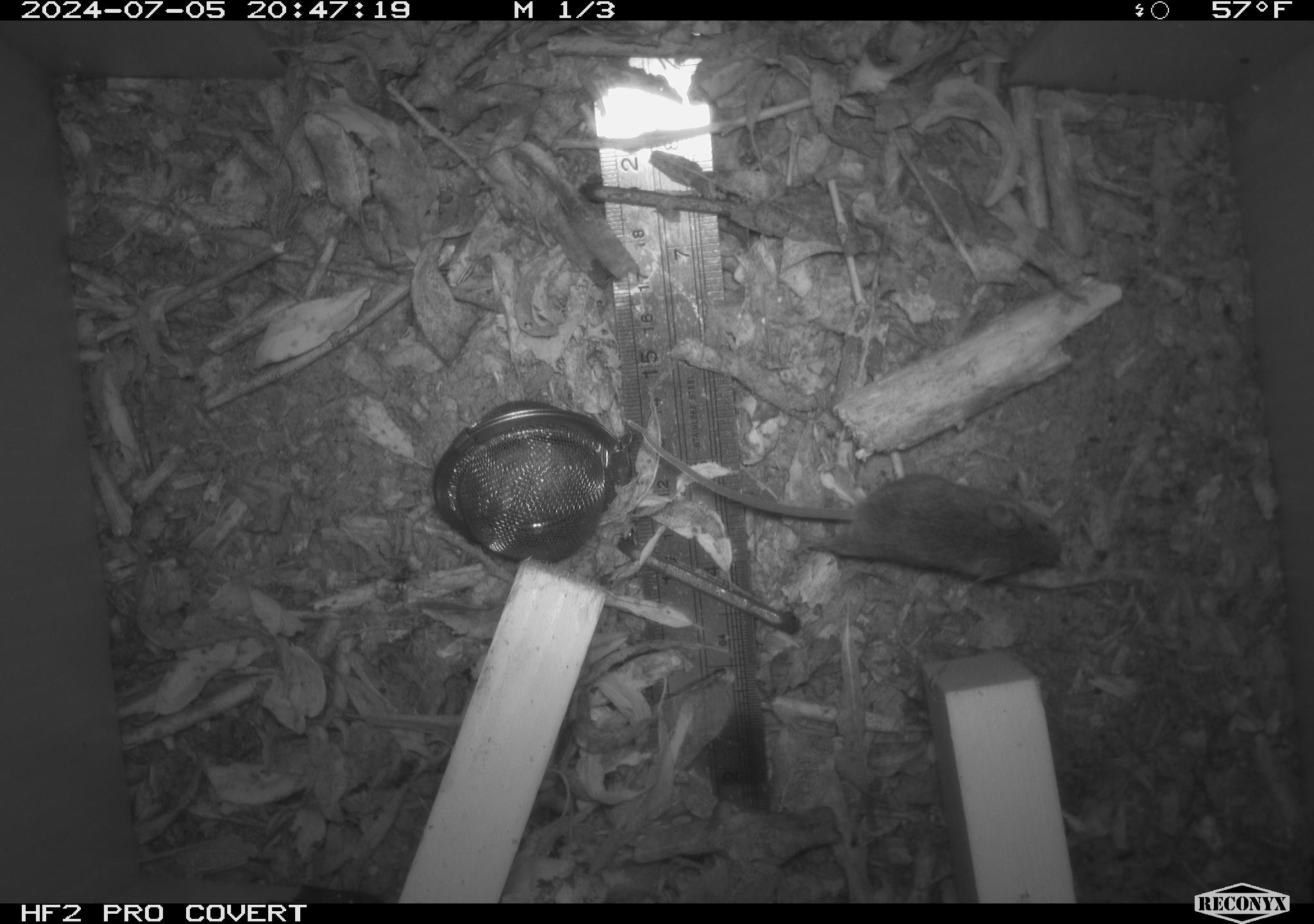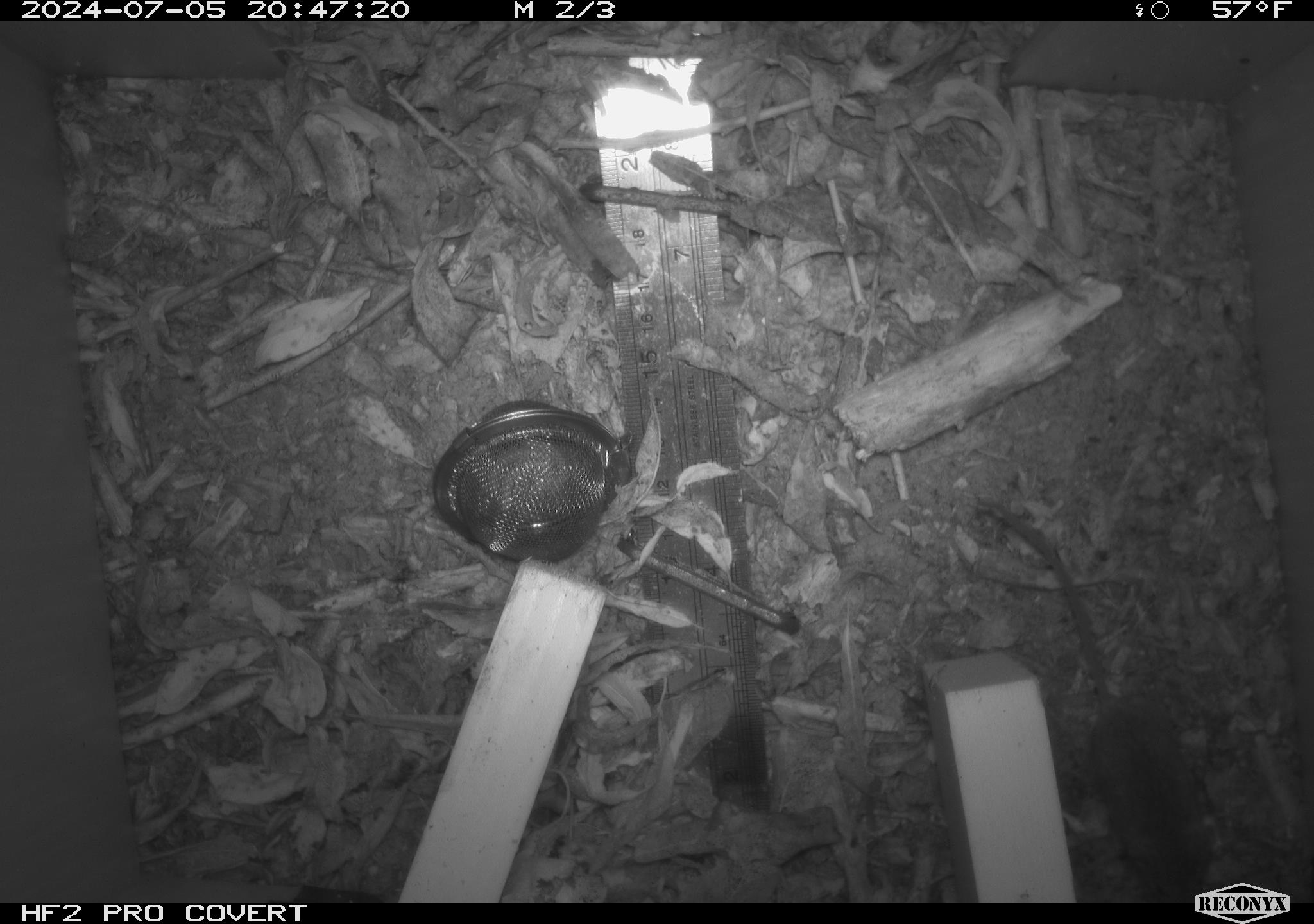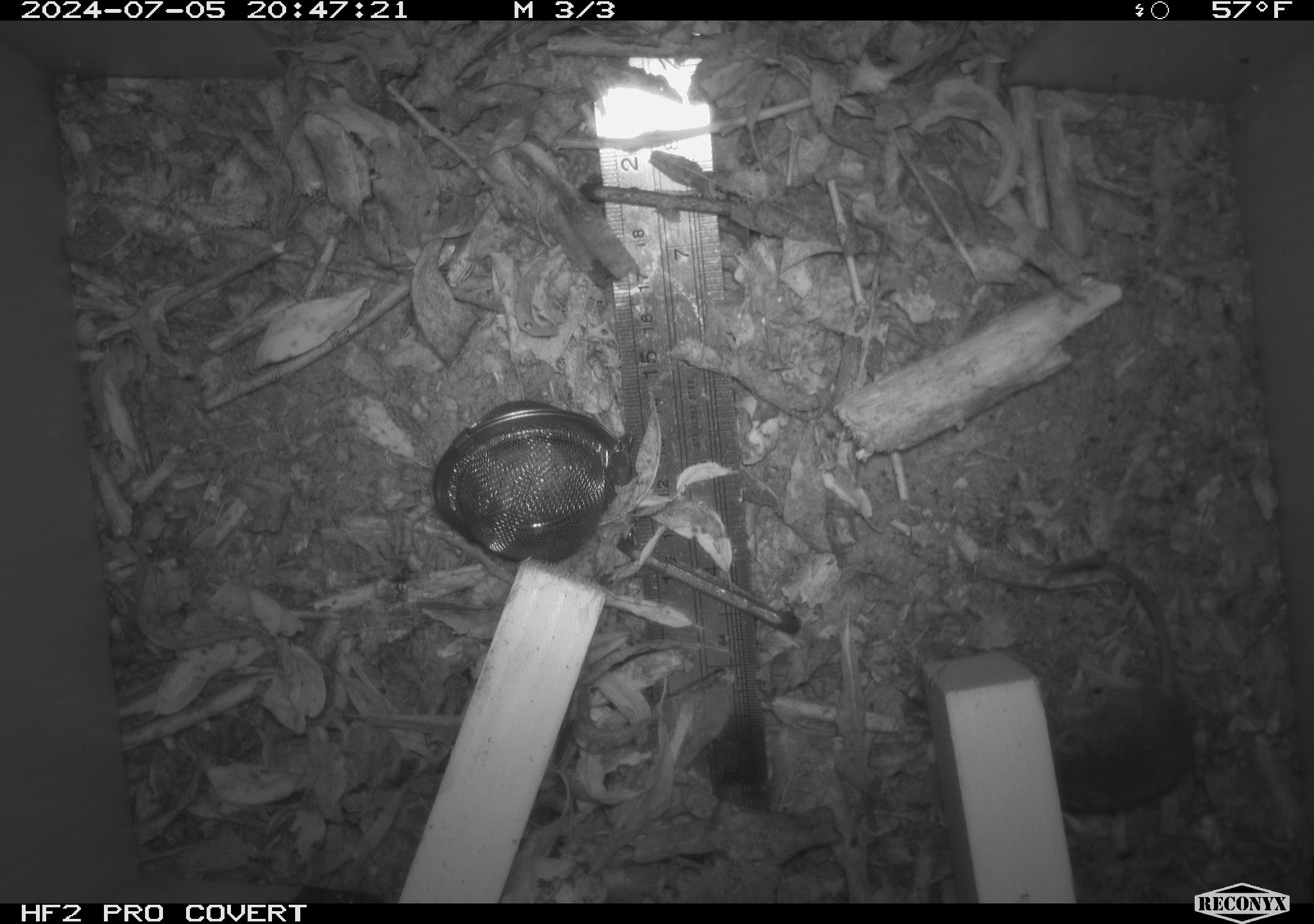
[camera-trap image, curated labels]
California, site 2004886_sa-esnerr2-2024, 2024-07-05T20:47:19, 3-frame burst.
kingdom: Animalia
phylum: Chordata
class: Mammalia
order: Rodentia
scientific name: Rodentia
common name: rodent